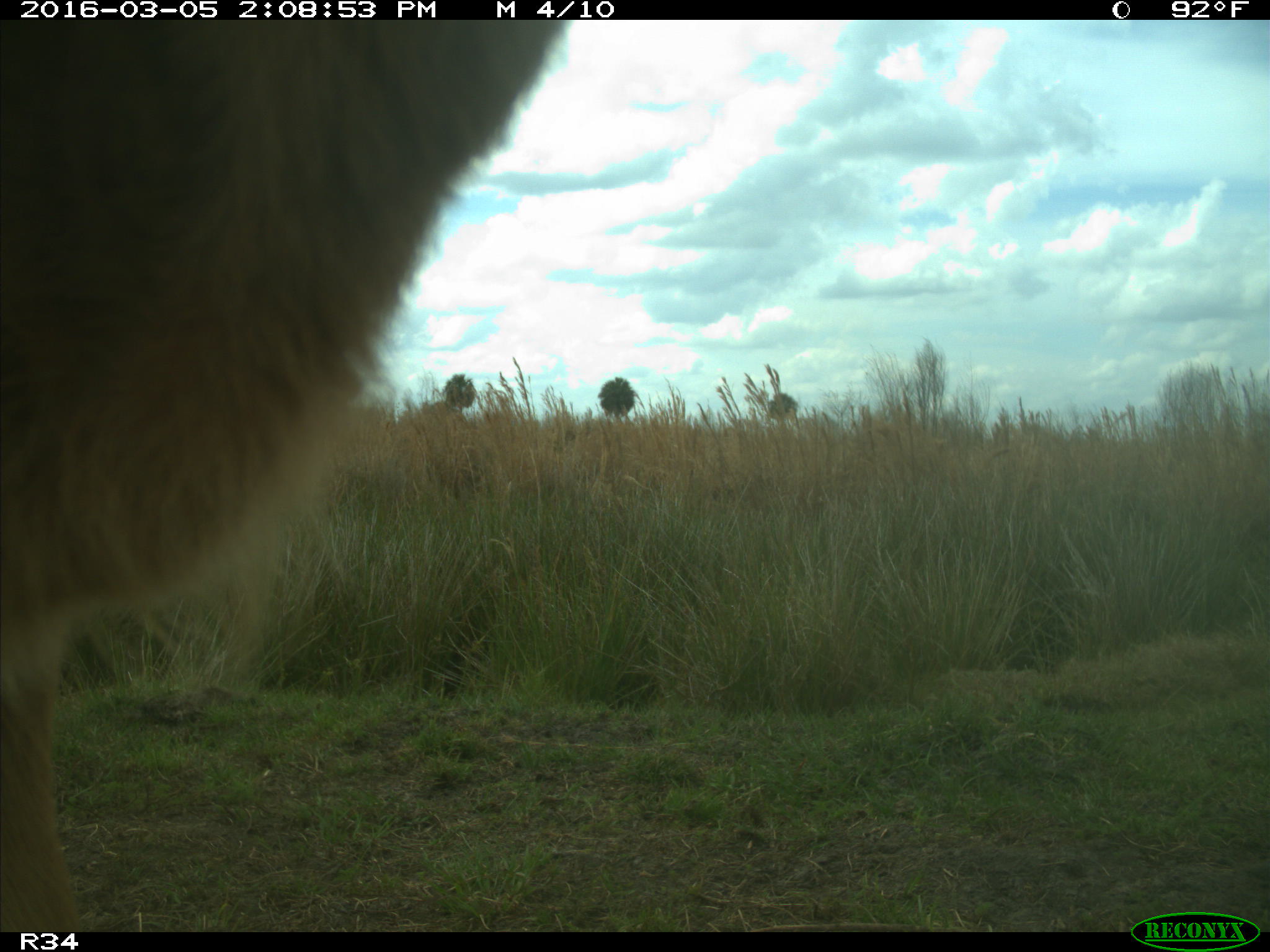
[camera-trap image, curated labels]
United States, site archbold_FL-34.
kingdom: Animalia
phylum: Chordata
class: Mammalia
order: Artiodactyla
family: Bovidae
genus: Bos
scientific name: Bos taurus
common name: domestic cow